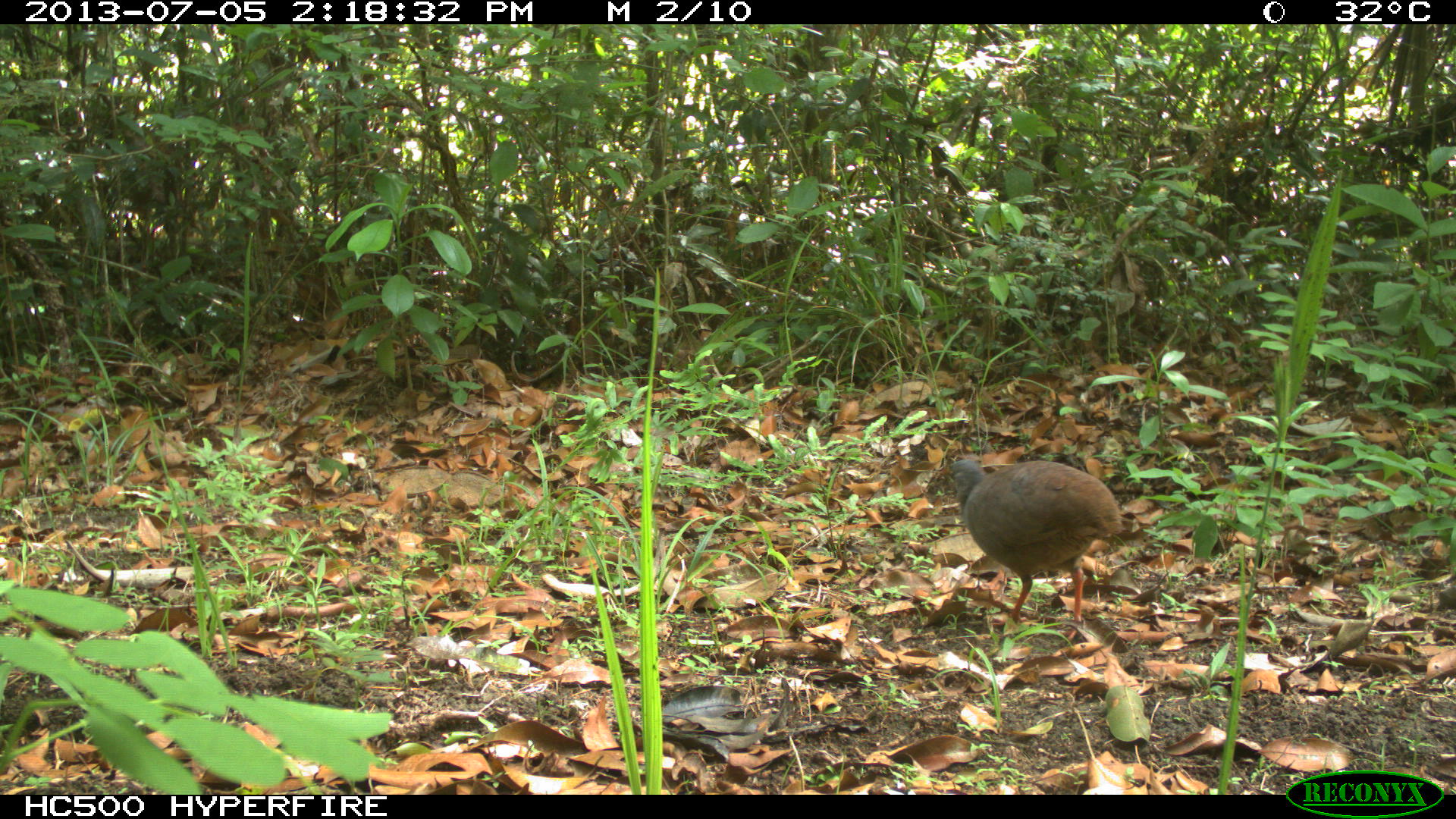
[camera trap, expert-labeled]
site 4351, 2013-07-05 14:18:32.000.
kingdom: Animalia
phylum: Chordata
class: Aves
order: Tinamiformes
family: Tinamidae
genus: Tinamus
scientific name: Tinamus major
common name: great tinamou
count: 1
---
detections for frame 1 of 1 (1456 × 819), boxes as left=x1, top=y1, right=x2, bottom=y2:
tinamus major: left=925, top=458, right=1124, bottom=641